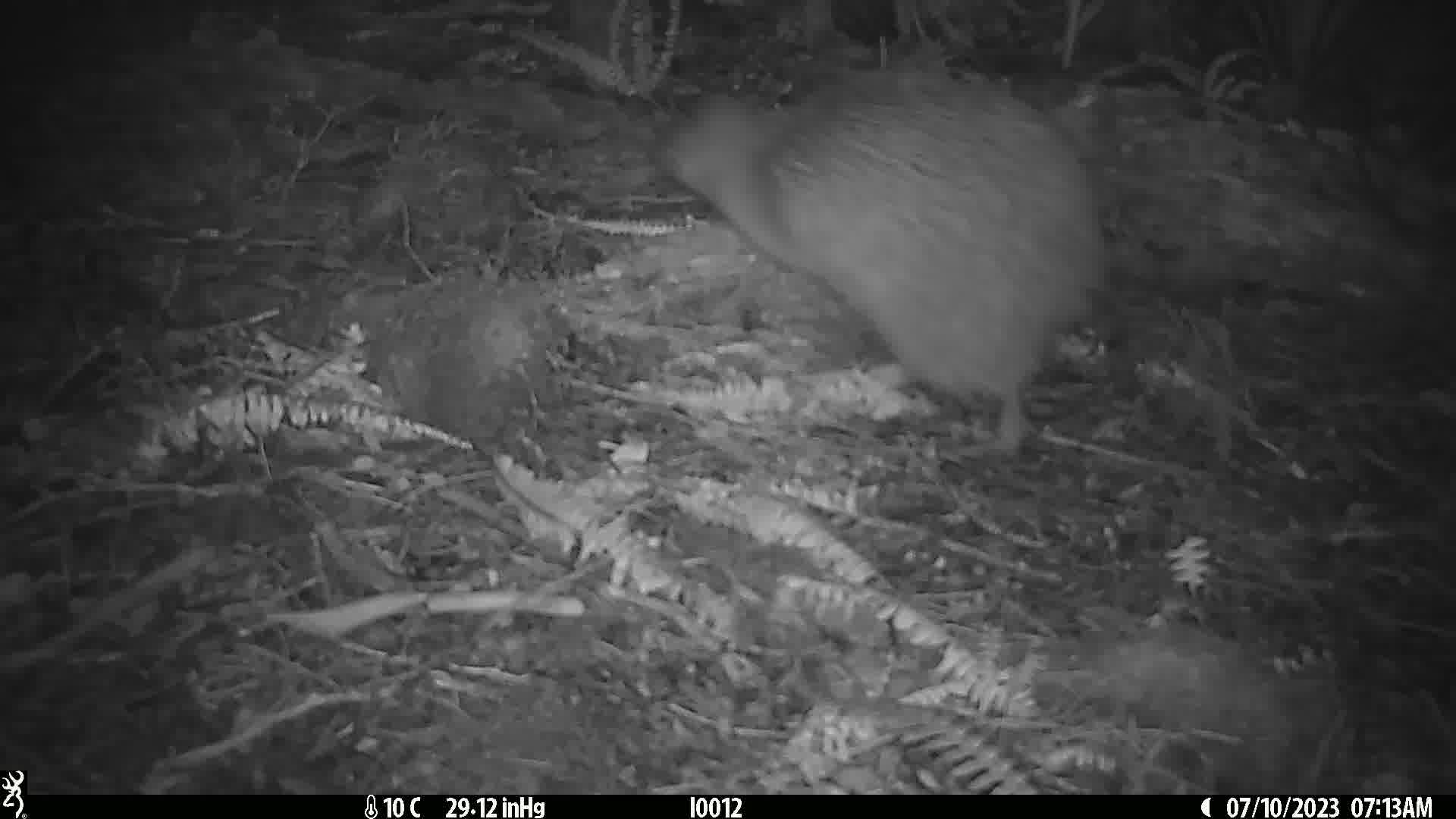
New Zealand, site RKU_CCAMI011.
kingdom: Animalia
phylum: Chordata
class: Aves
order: Apterygiformes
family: Apterygidae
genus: Apteryx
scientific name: Apteryx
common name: kiwi